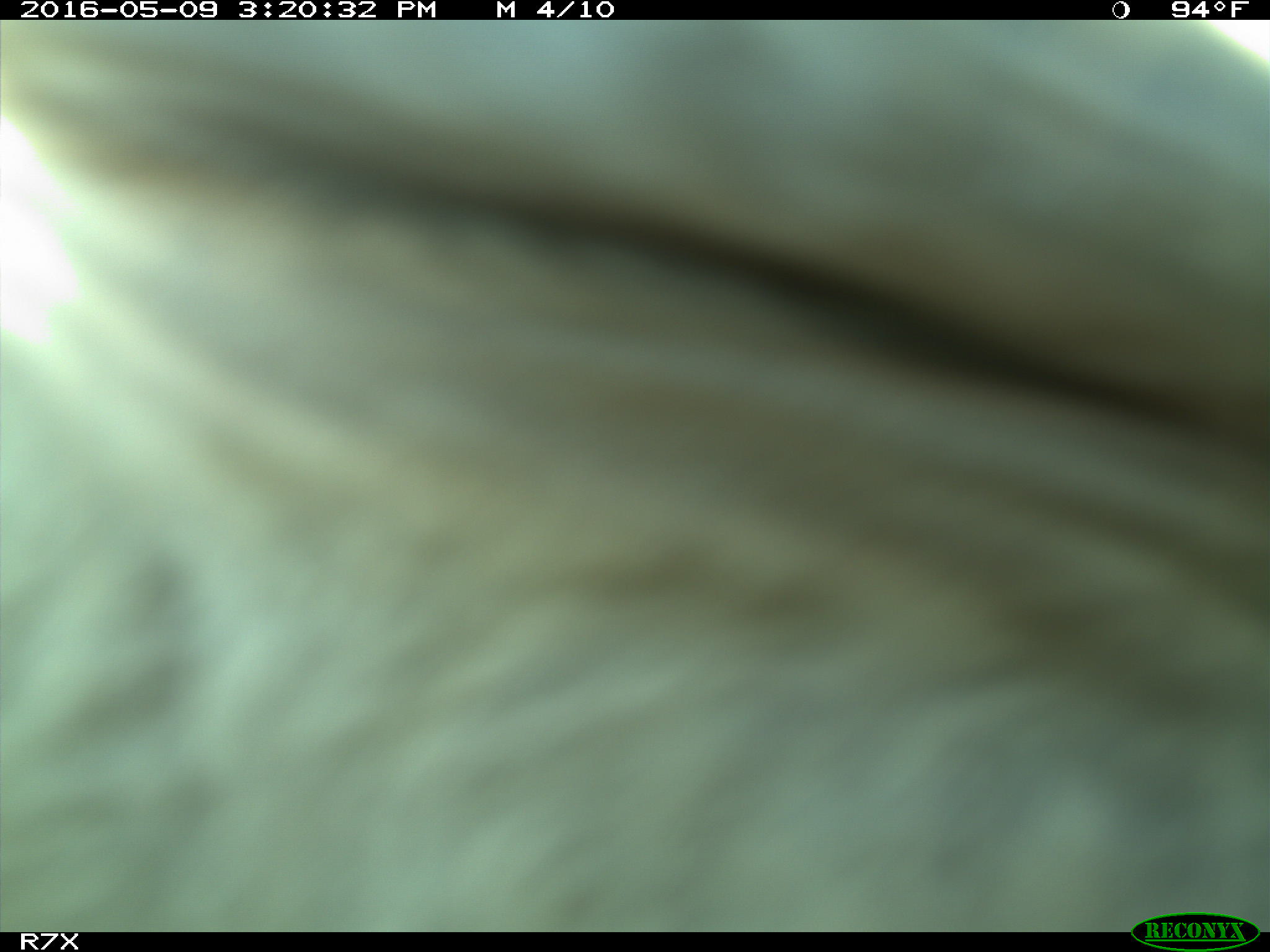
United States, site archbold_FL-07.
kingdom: Animalia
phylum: Chordata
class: Mammalia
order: Artiodactyla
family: Bovidae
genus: Bos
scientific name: Bos taurus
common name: domestic cow